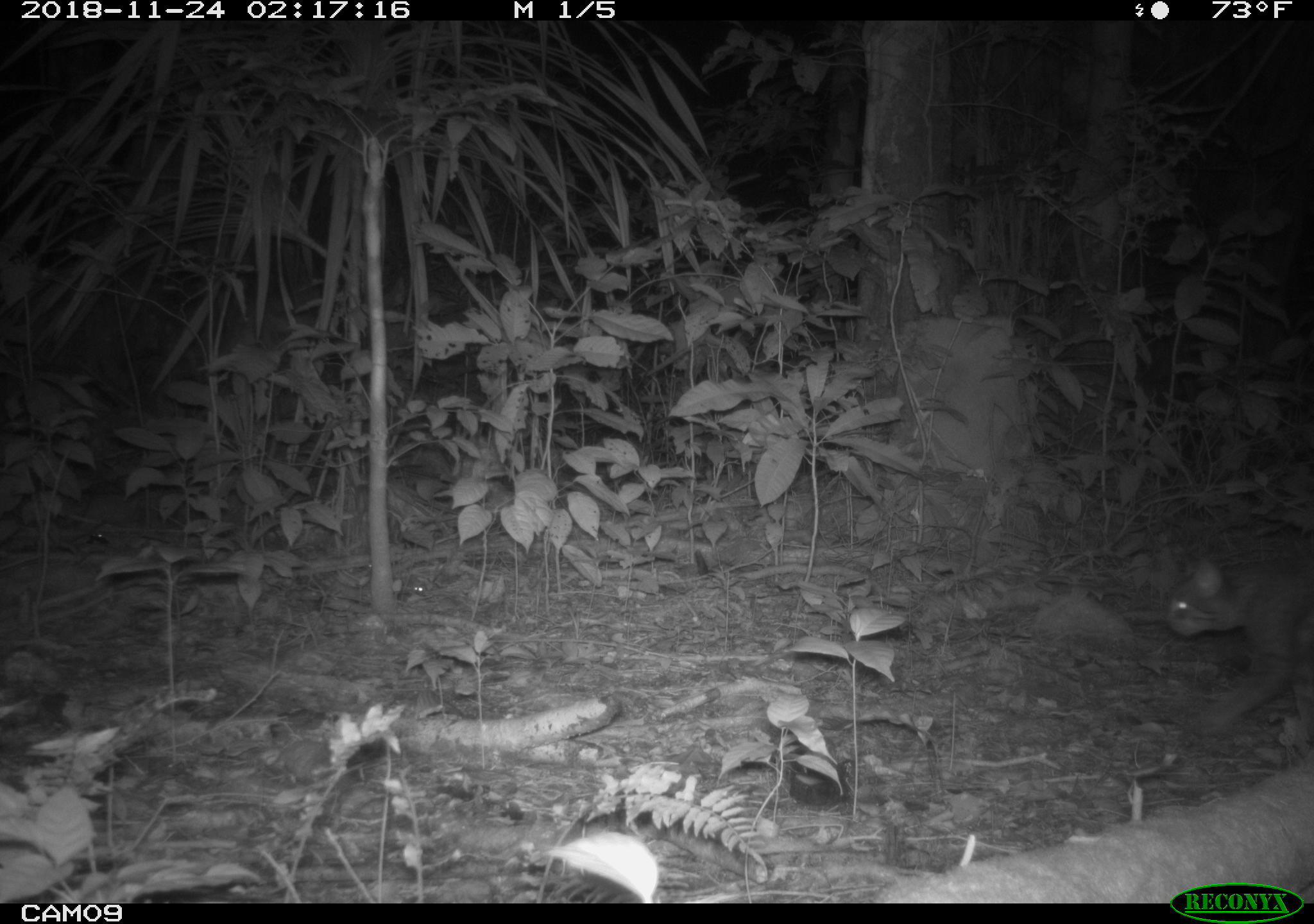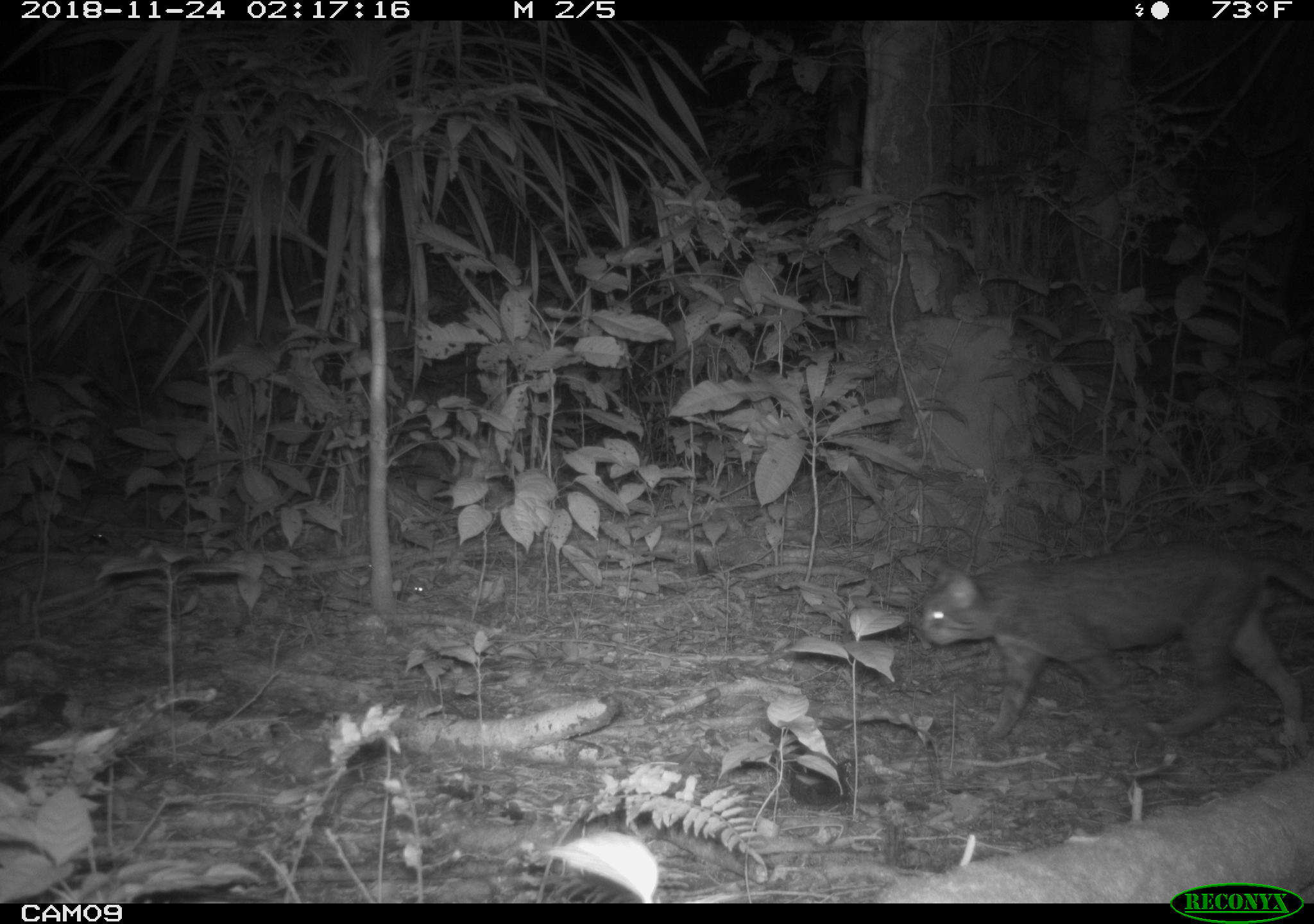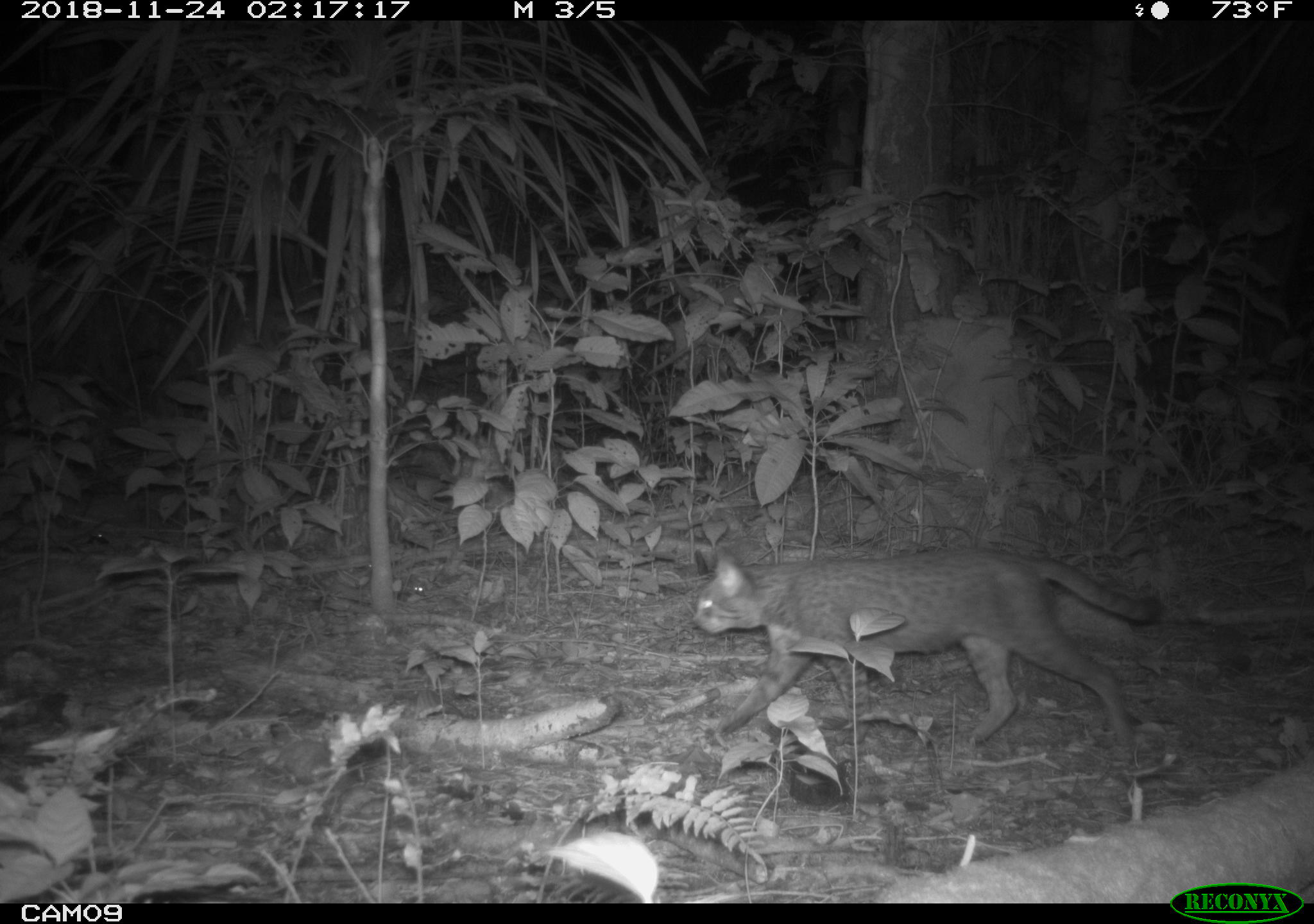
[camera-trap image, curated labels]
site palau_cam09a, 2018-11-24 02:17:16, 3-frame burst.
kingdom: Animalia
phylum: Chordata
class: Mammalia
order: Carnivora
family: Felidae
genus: Felis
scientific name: Felis catus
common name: cat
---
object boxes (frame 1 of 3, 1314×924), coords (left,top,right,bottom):
cat: (1150,531,1314,714)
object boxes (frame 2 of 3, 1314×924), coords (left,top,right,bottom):
cat: (911,538,1314,756)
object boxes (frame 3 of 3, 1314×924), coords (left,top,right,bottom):
cat: (683,546,1175,758)